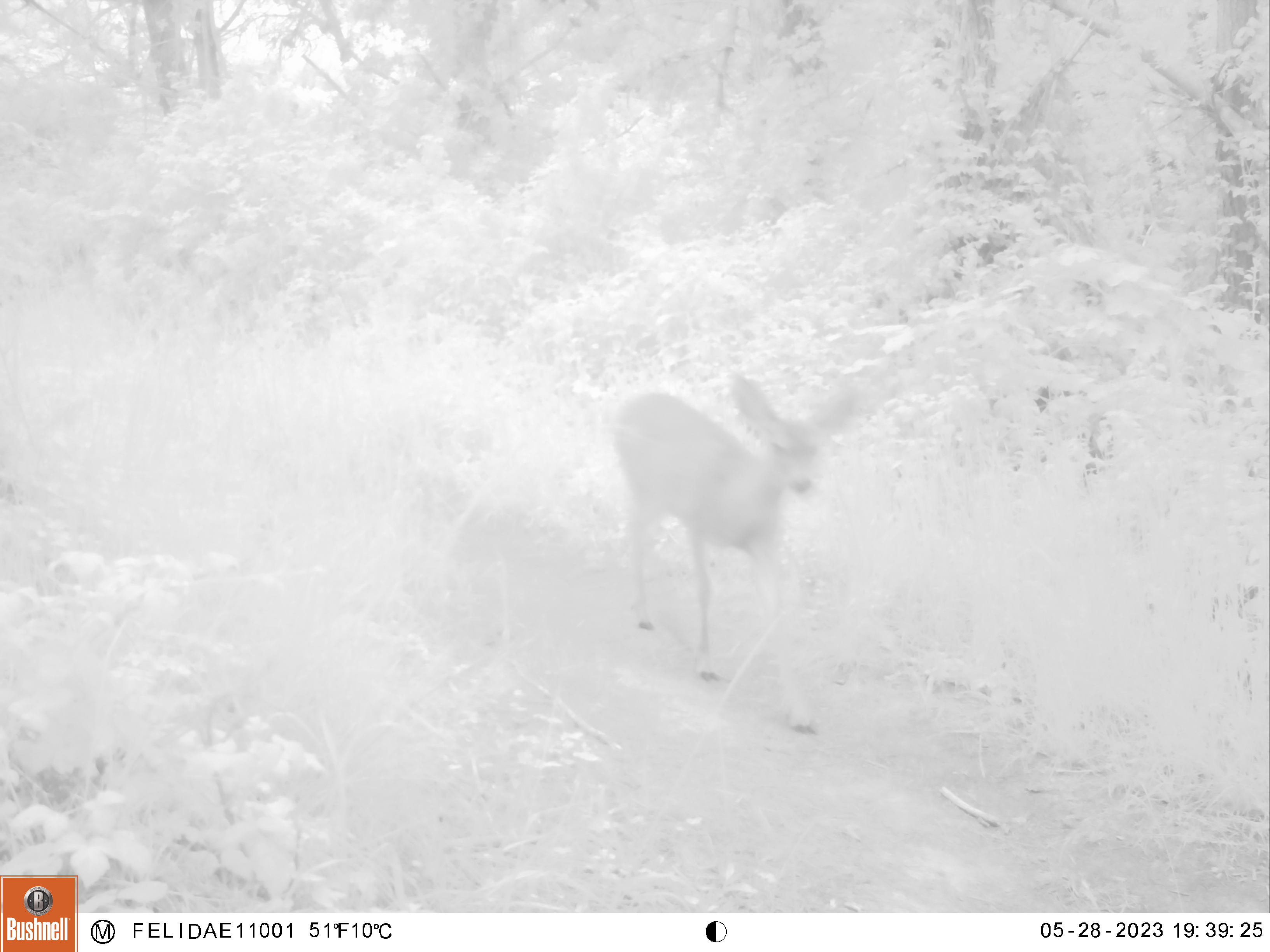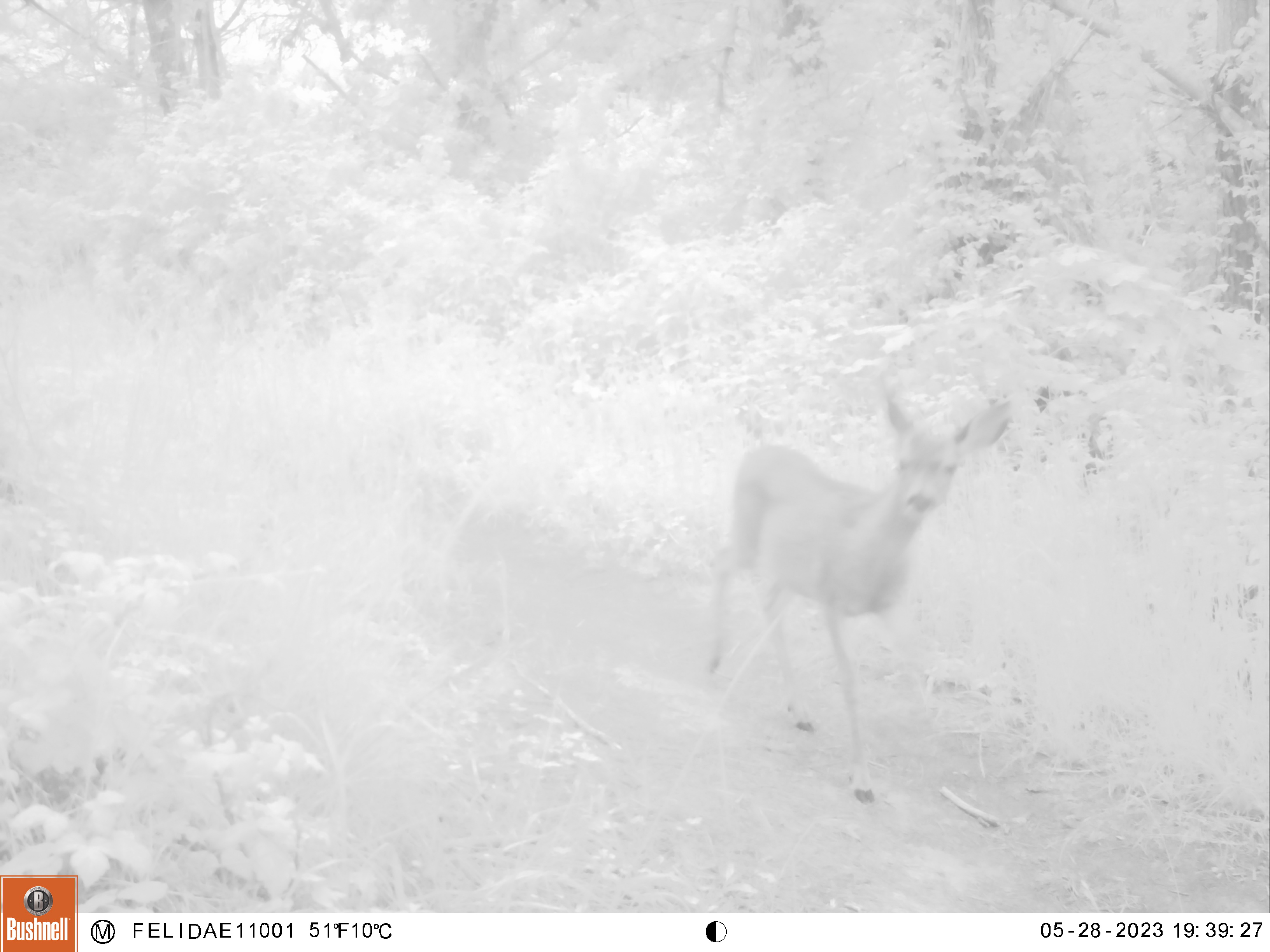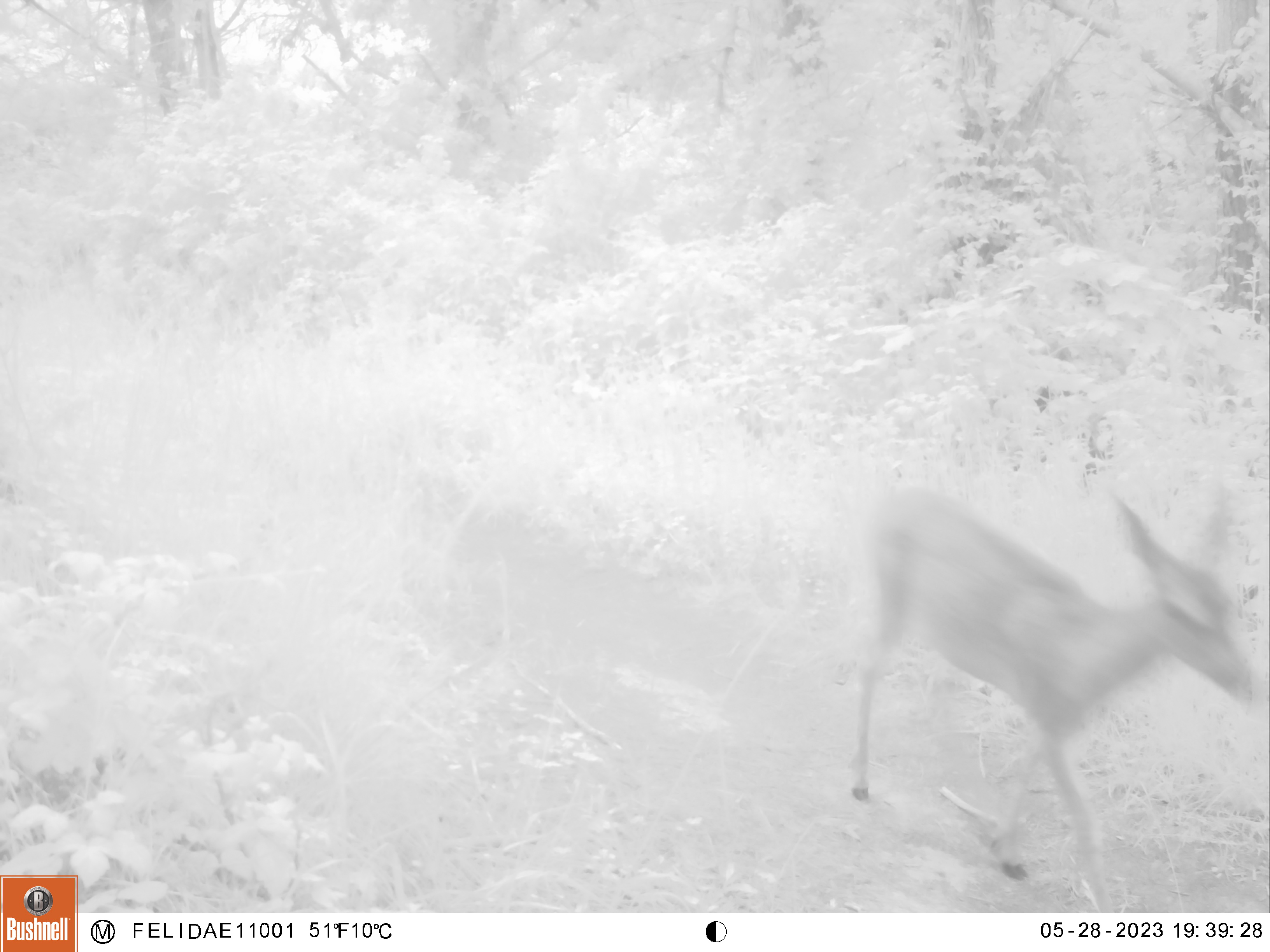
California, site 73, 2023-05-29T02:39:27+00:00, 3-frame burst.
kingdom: Animalia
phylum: Chordata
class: Mammalia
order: Artiodactyla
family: Cervidae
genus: Odocoileus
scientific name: Odocoileus hemionus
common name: mule deer